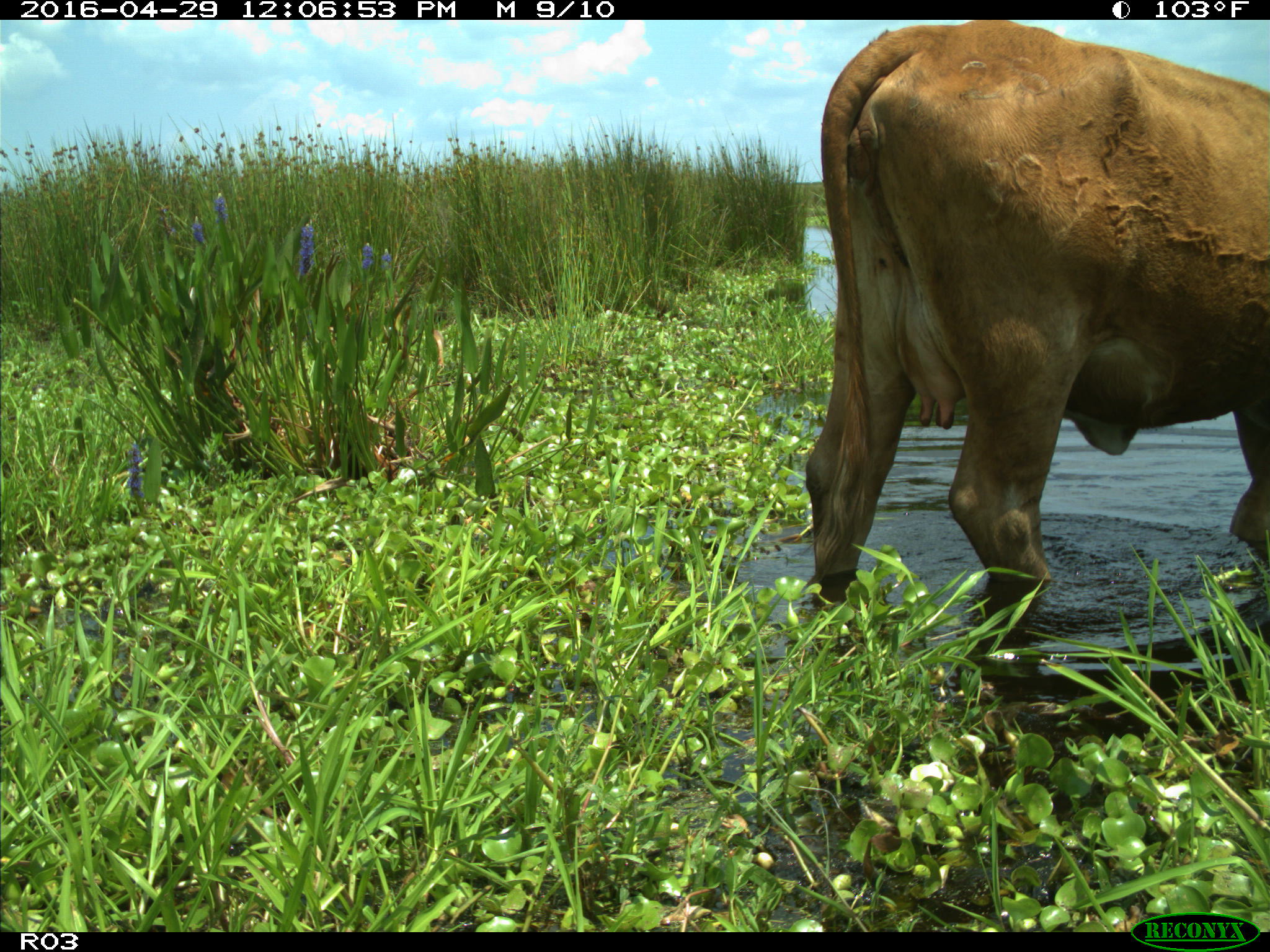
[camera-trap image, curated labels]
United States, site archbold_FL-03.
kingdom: Animalia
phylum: Chordata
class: Mammalia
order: Artiodactyla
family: Bovidae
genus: Bos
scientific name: Bos taurus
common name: domestic cow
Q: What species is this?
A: Bos taurus (domestic cow).